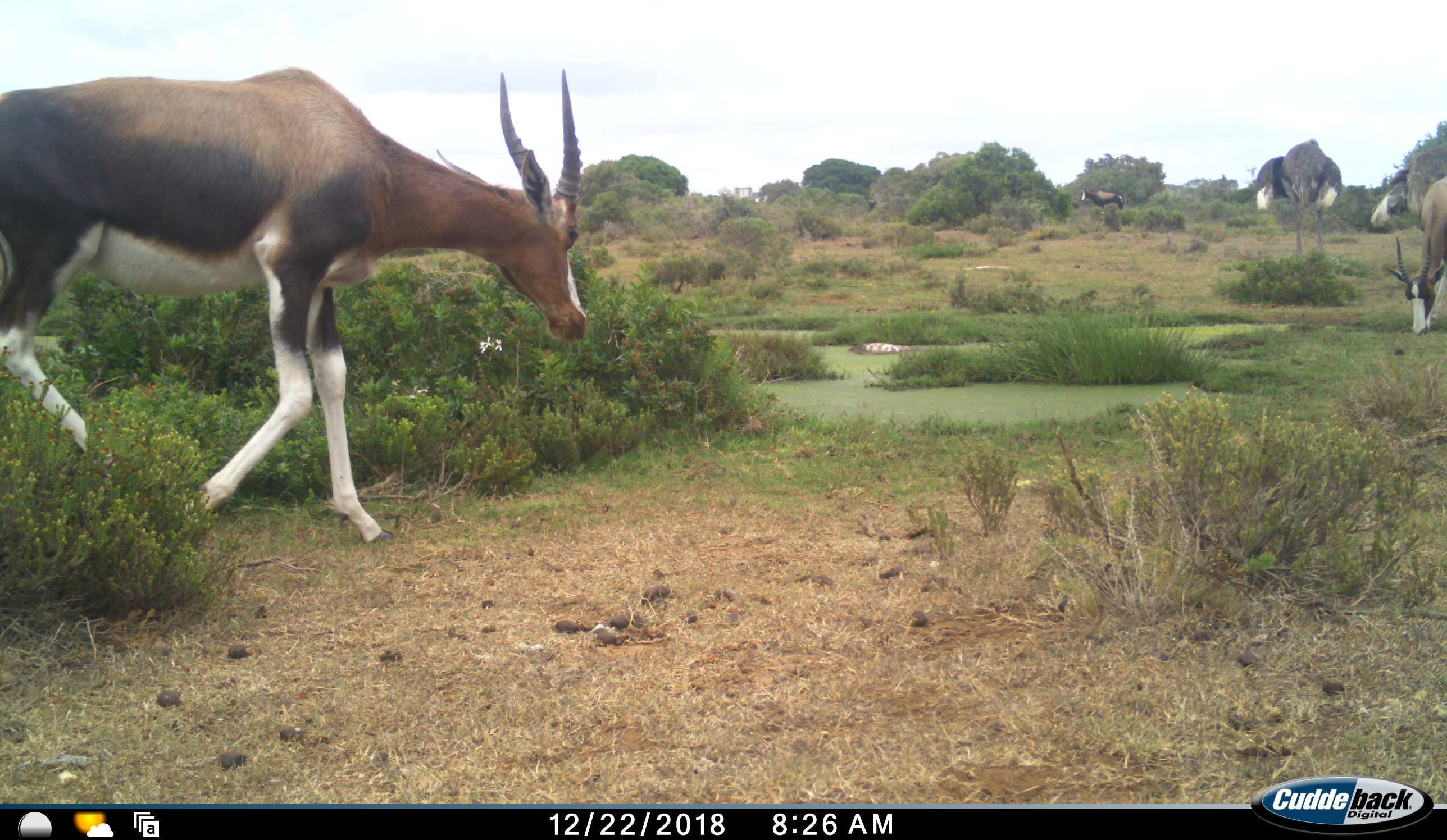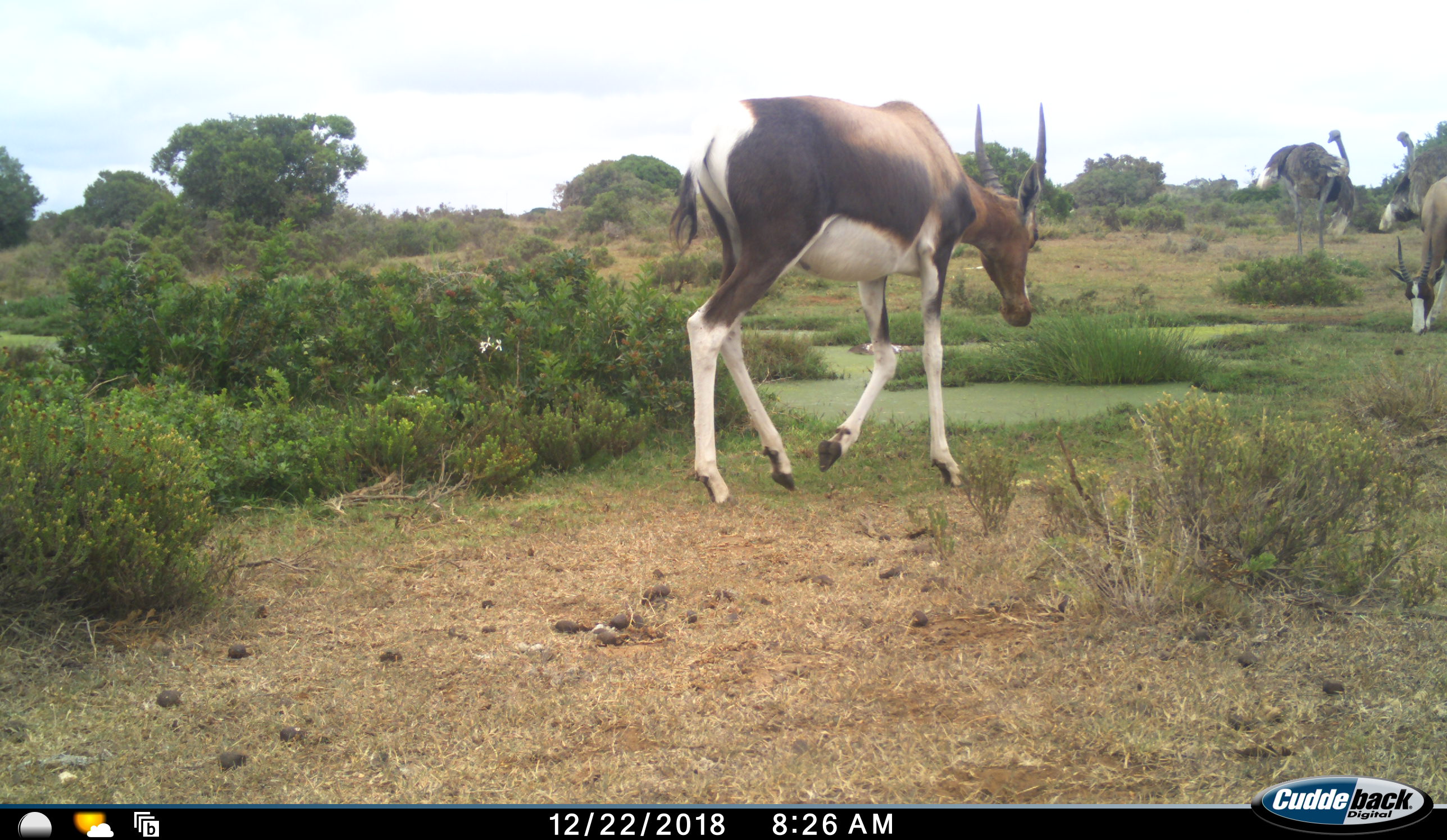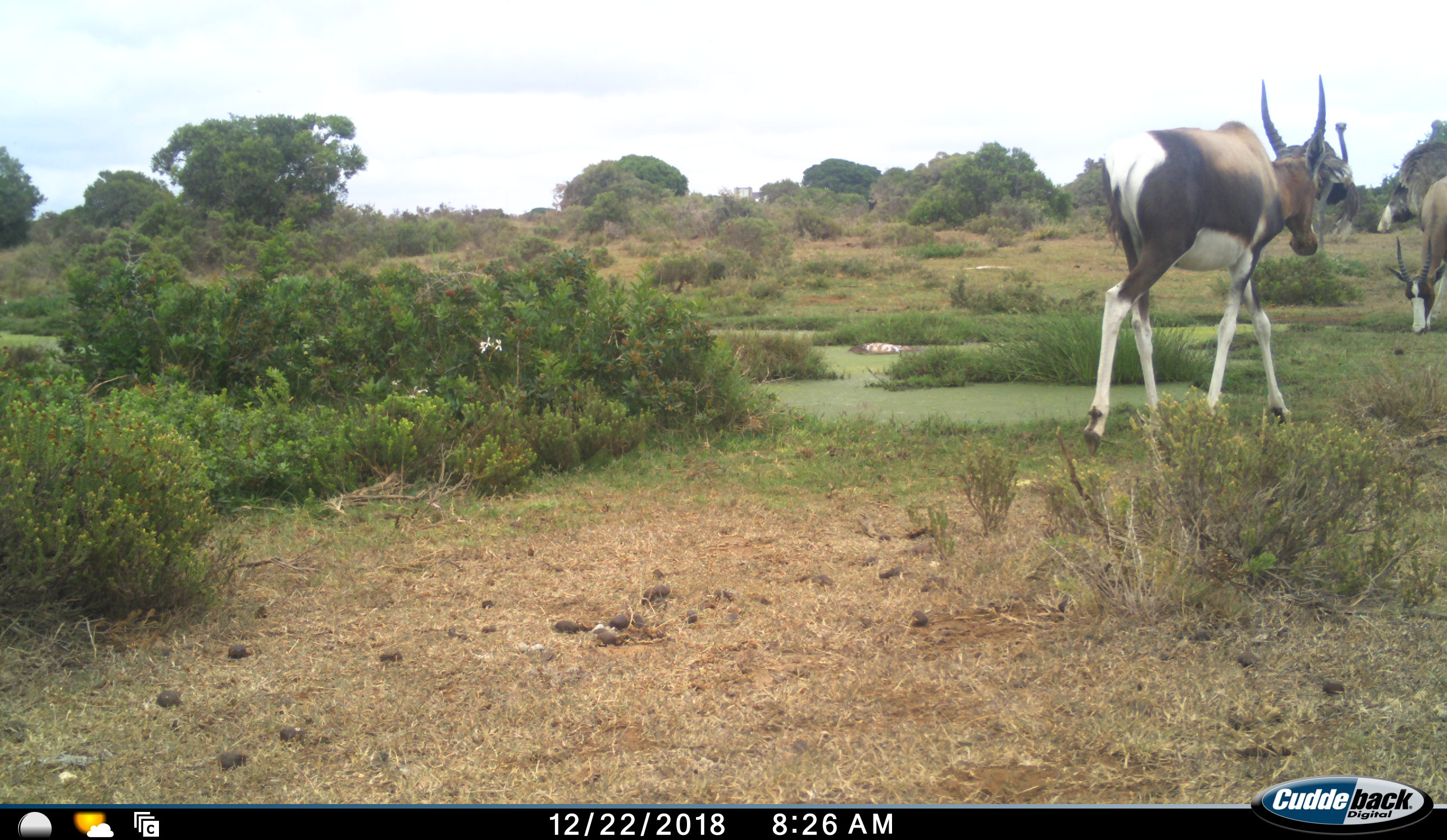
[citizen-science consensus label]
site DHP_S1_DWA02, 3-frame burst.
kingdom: Animalia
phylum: Chordata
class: Mammalia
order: Artiodactyla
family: Bovidae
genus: Damaliscus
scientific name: Damaliscus pygargus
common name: bontebok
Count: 3.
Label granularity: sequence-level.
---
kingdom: Animalia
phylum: Chordata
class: Aves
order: Struthioniformes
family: Struthionidae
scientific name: Struthionidae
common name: ostrich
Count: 2.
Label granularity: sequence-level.